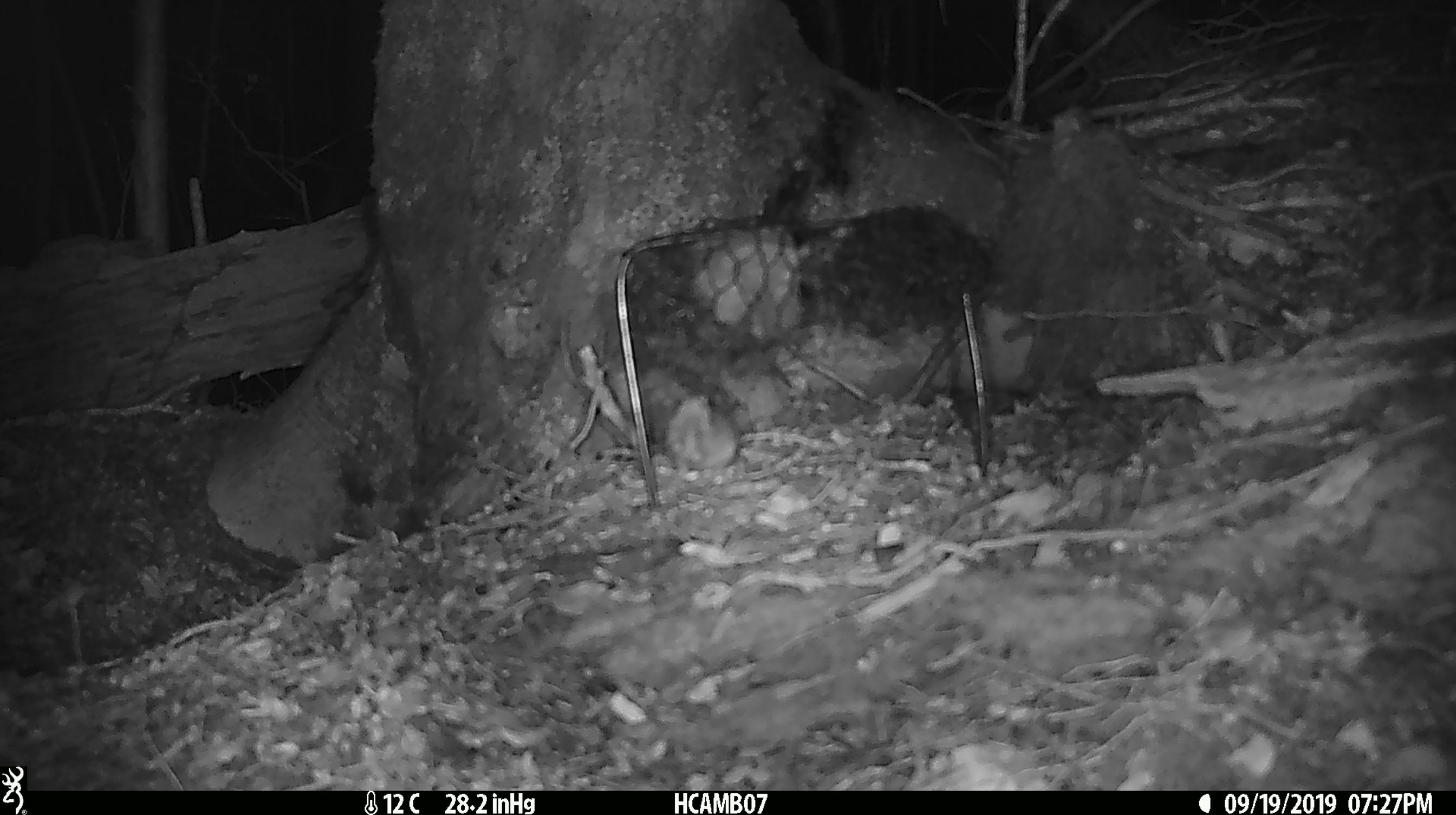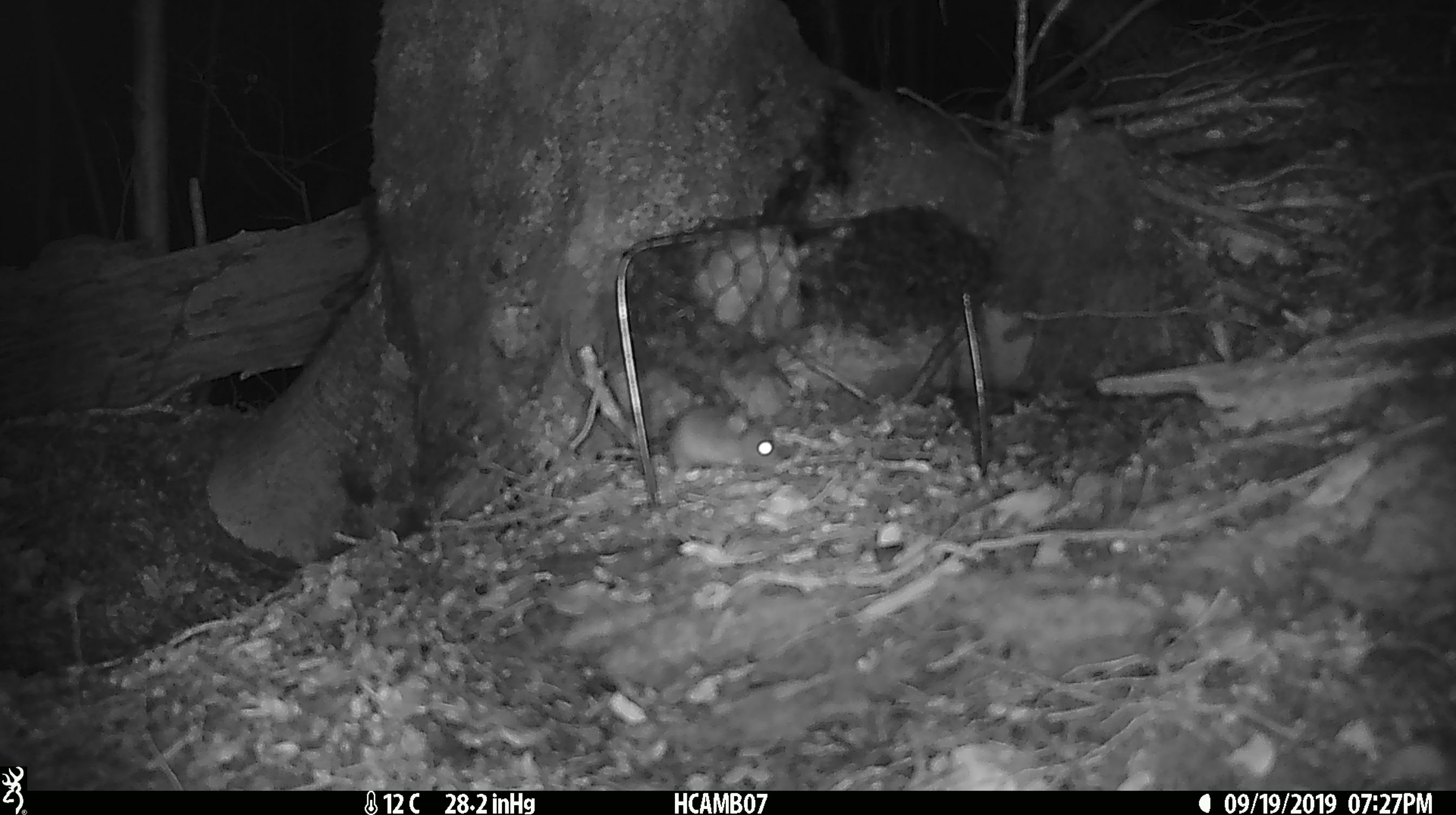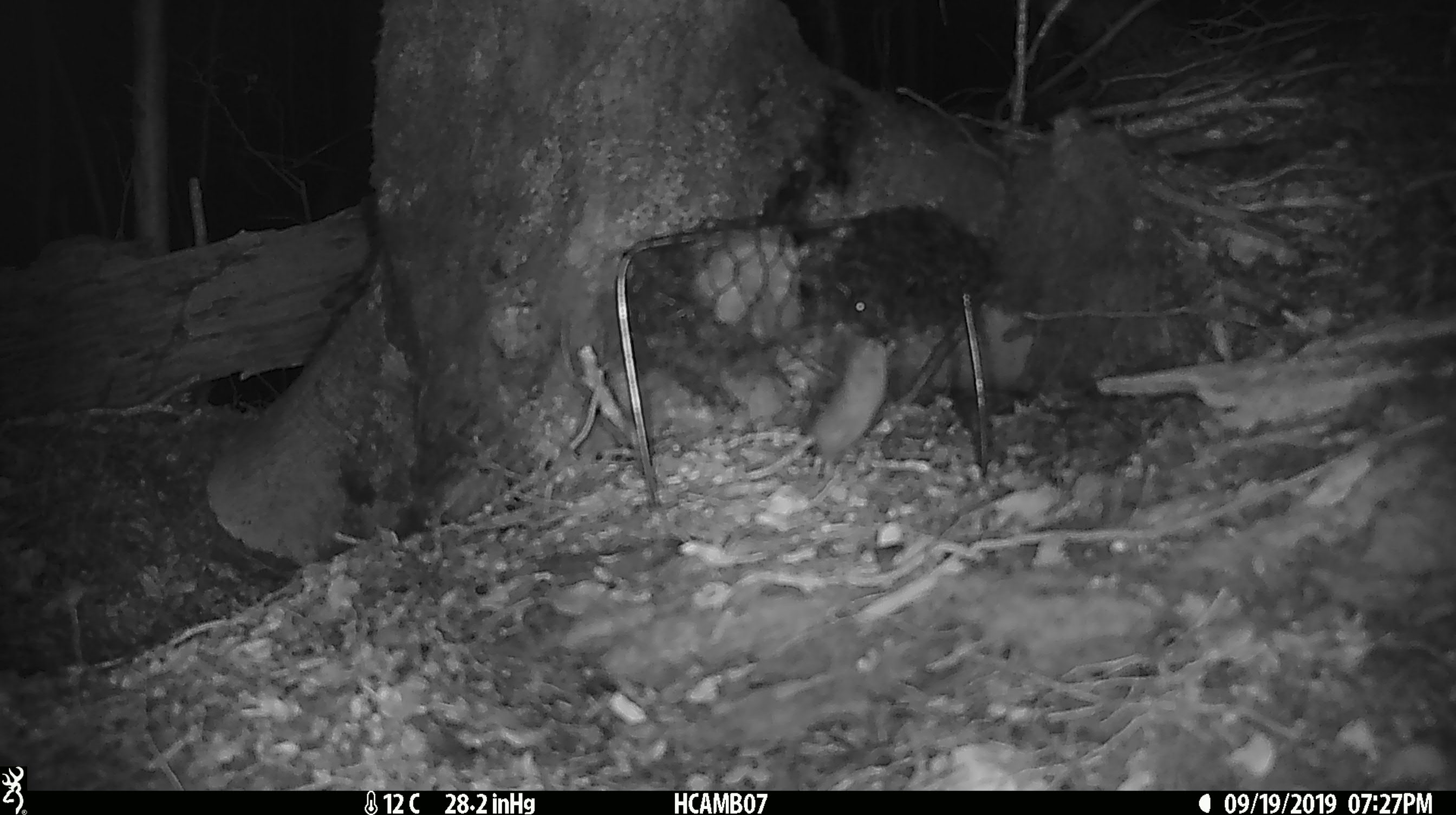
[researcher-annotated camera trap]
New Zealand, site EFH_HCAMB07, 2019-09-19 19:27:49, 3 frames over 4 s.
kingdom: Animalia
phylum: Chordata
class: Mammalia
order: Rodentia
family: Muridae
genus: Mus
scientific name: Mus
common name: mouse